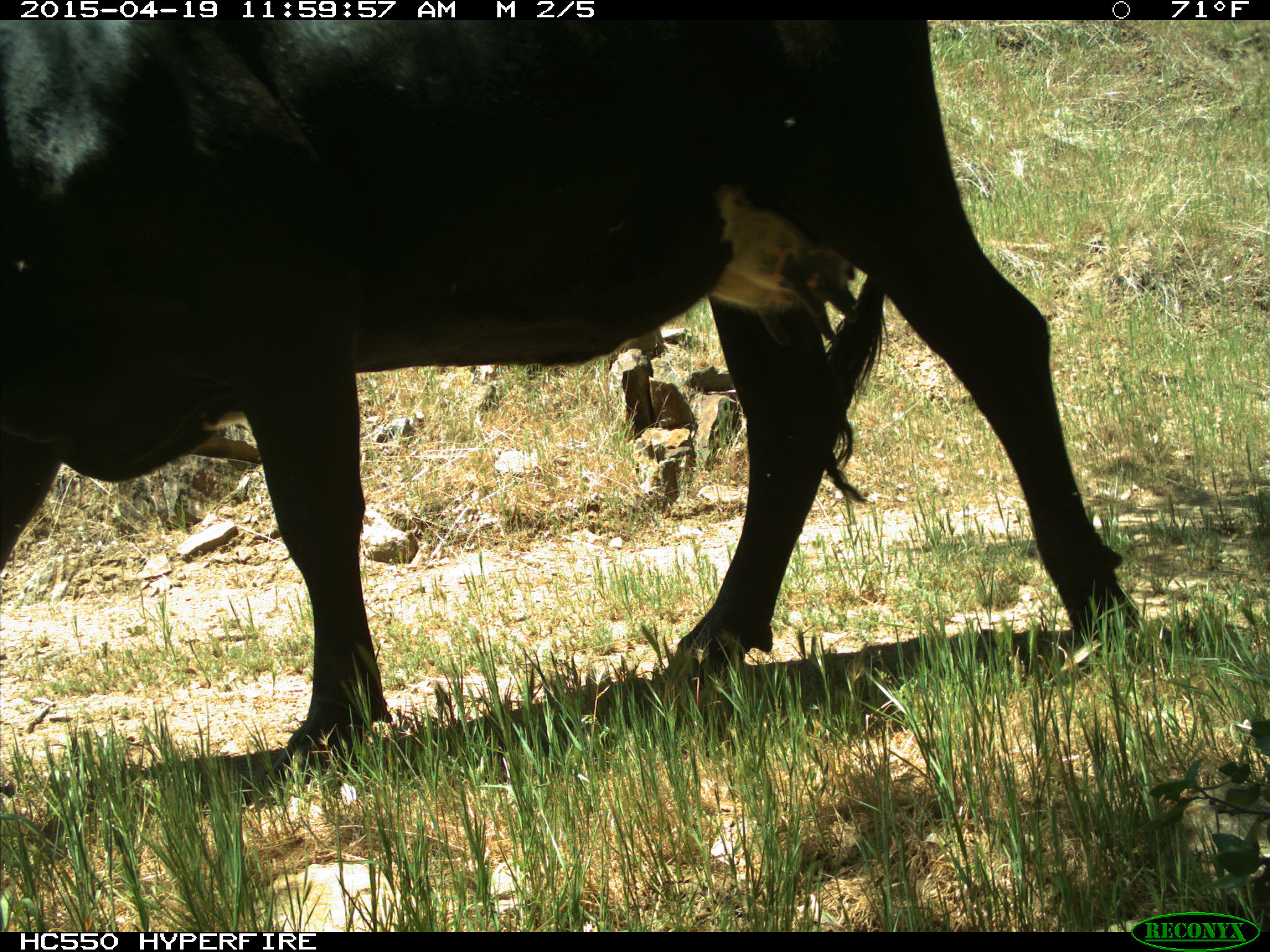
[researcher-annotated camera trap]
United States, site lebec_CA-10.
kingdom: Animalia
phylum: Chordata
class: Mammalia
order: Artiodactyla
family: Bovidae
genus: Bos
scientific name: Bos taurus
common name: domestic cow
Bos taurus (domestic cow).